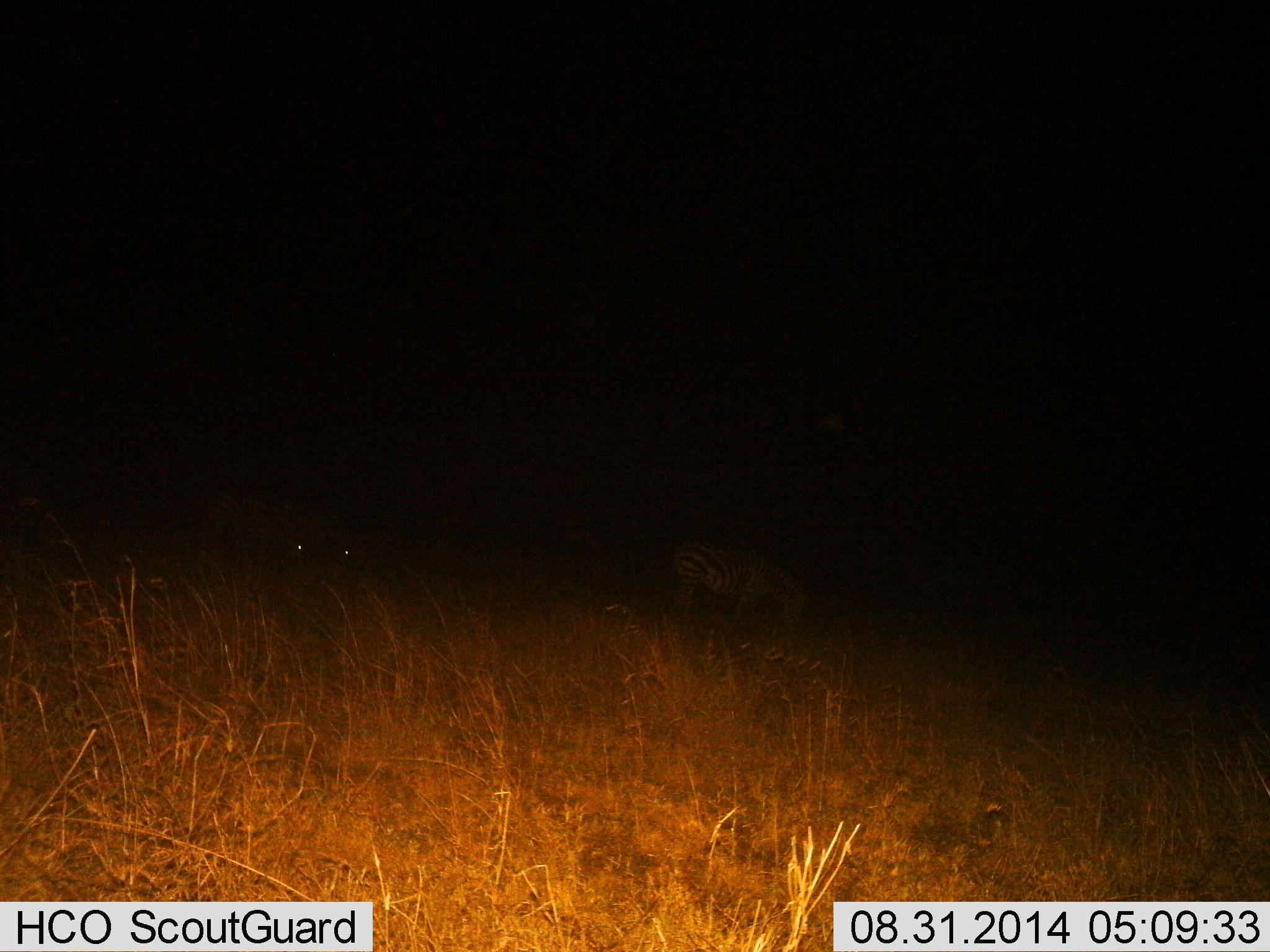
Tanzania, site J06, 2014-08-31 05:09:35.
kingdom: Animalia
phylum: Chordata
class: Mammalia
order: Perissodactyla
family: Equidae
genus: Equus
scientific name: Equus quagga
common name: plains zebra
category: zebra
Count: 3.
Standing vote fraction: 30%.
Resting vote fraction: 0%.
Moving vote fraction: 10%.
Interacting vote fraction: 0%.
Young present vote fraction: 0%.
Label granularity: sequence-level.